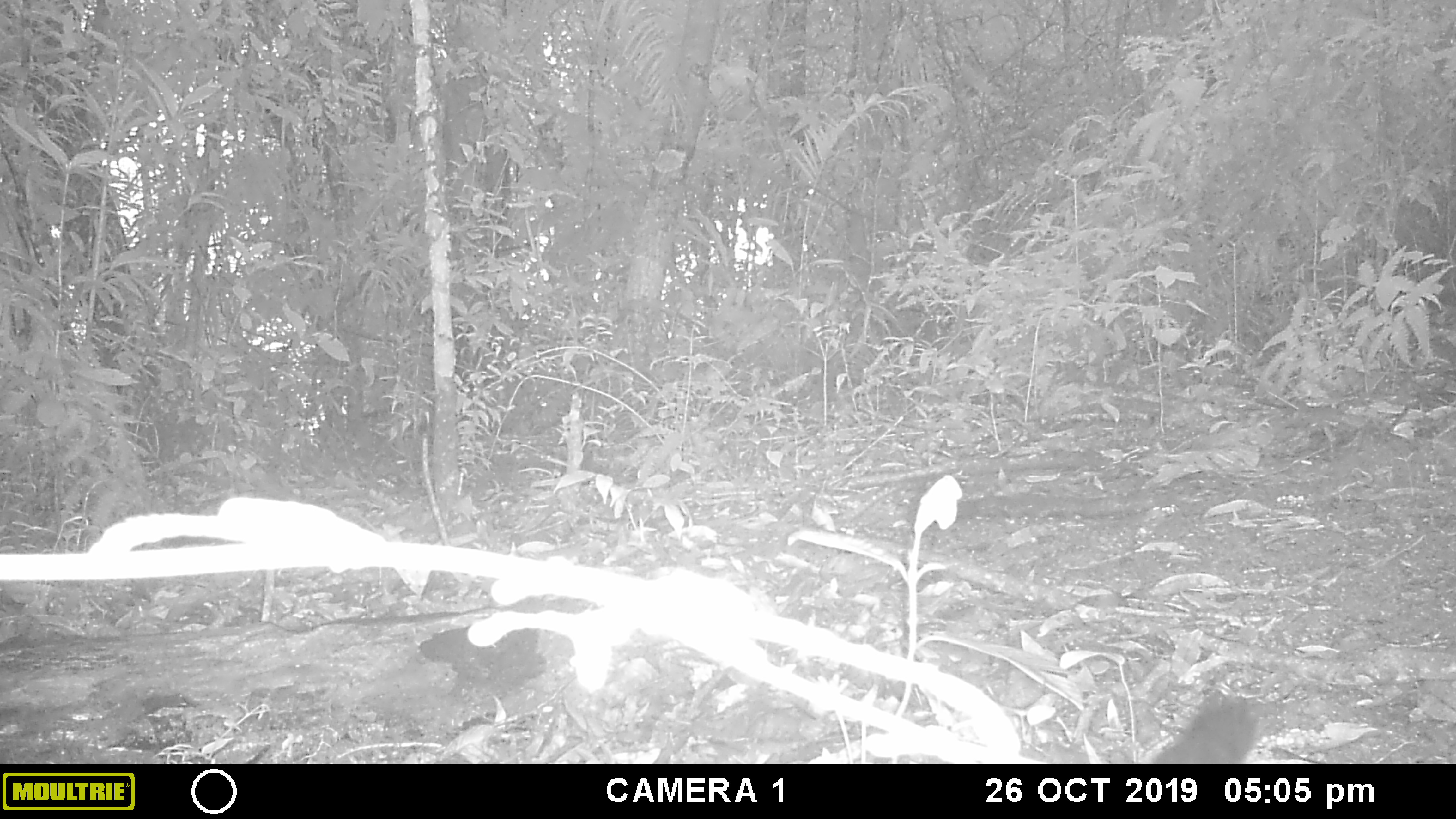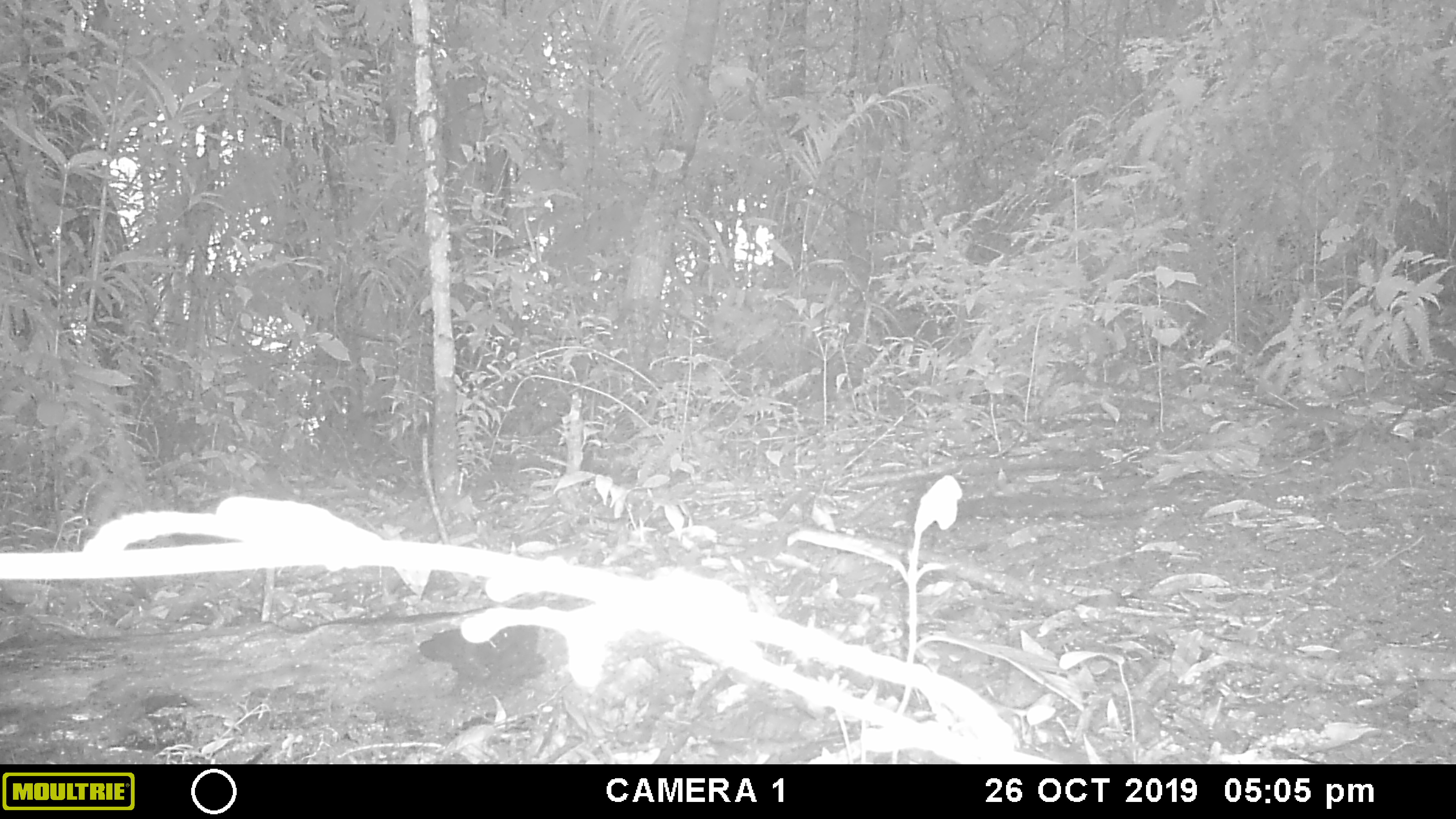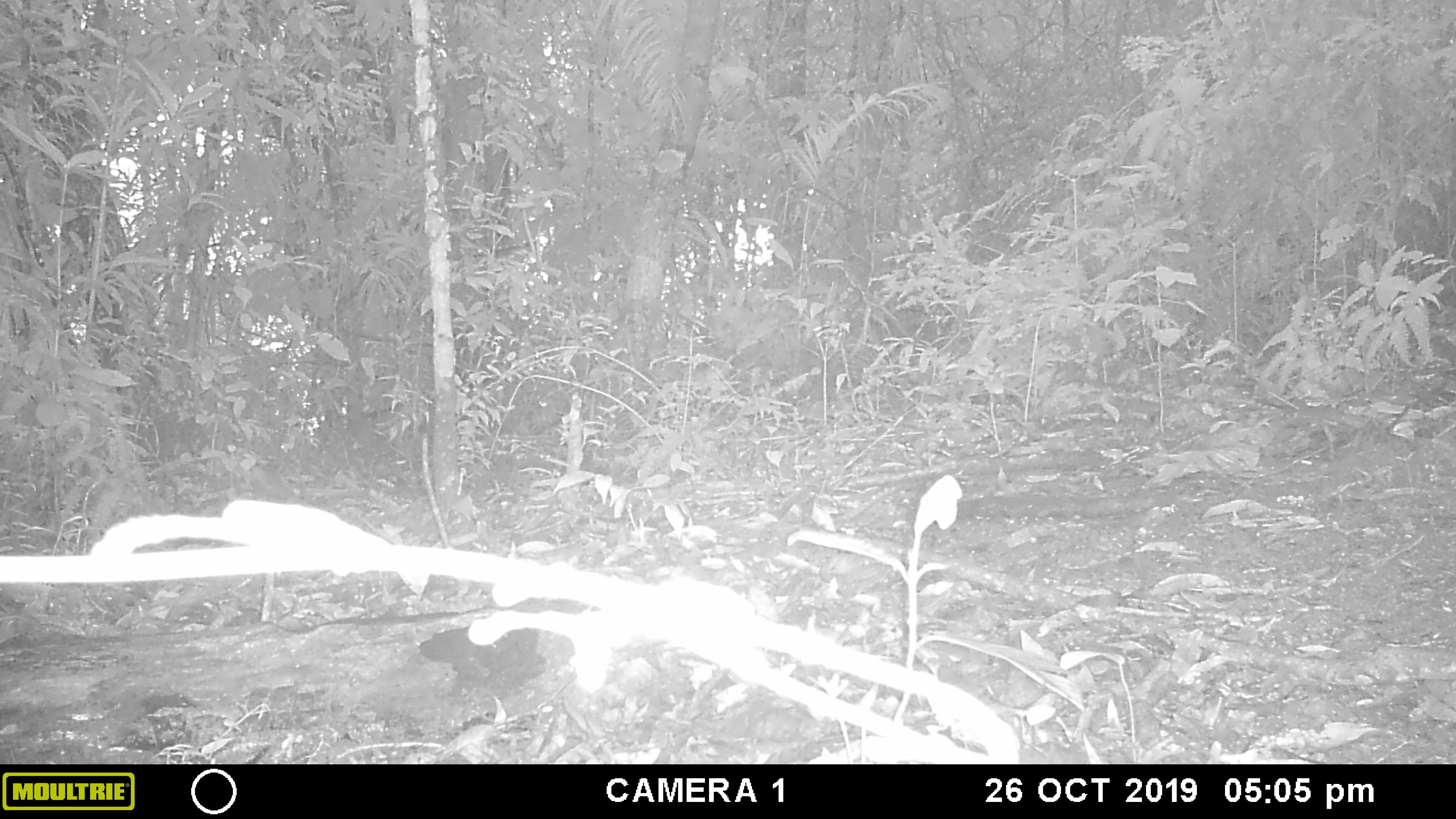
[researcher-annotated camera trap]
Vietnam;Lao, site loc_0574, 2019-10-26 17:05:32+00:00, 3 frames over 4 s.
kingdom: Animalia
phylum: Chordata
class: Mammalia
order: Rodentia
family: Sciuridae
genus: Dremomys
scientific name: Dremomys rufigenis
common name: red-cheeked squirrel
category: red cheeked squirrel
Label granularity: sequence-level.